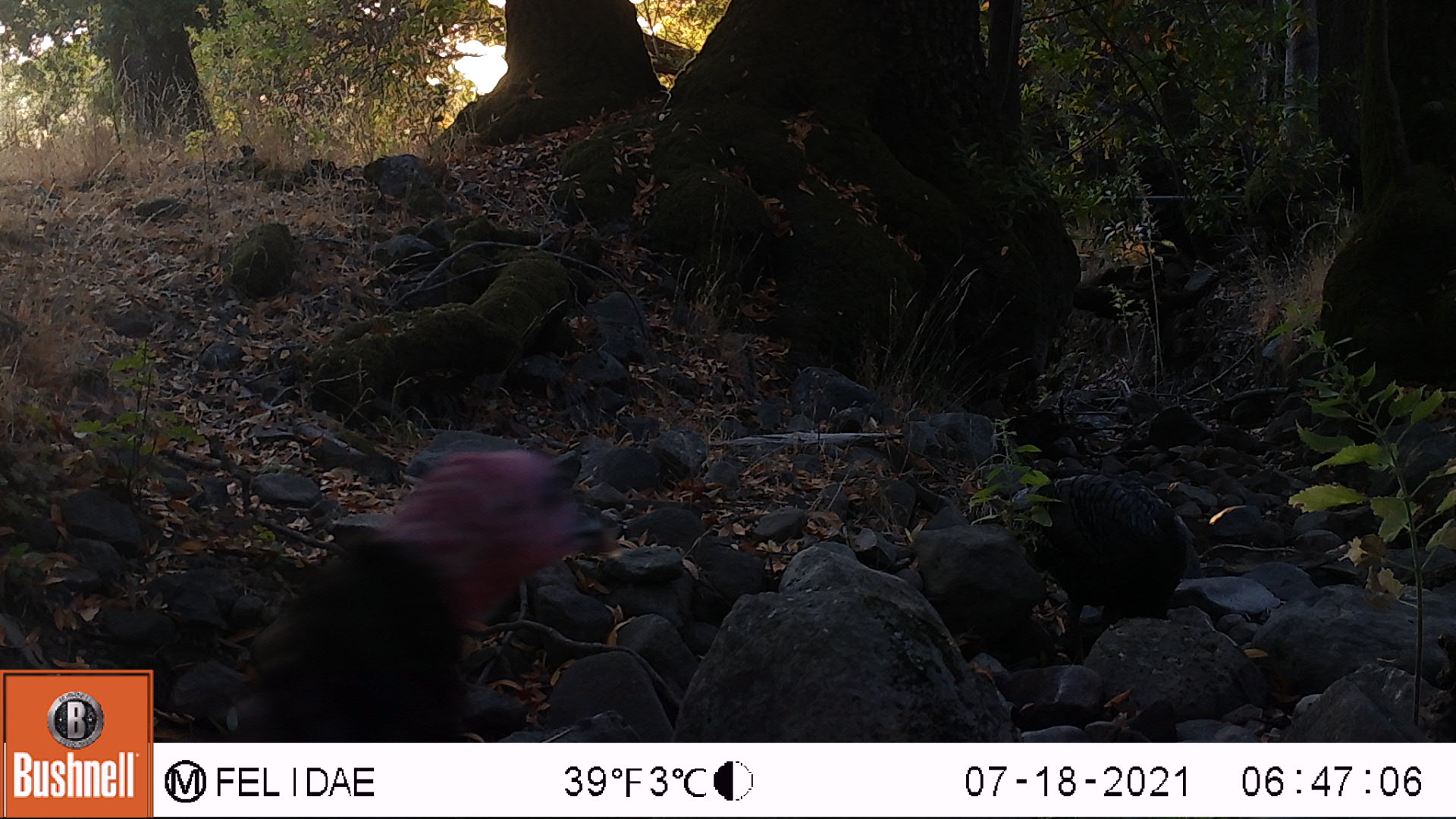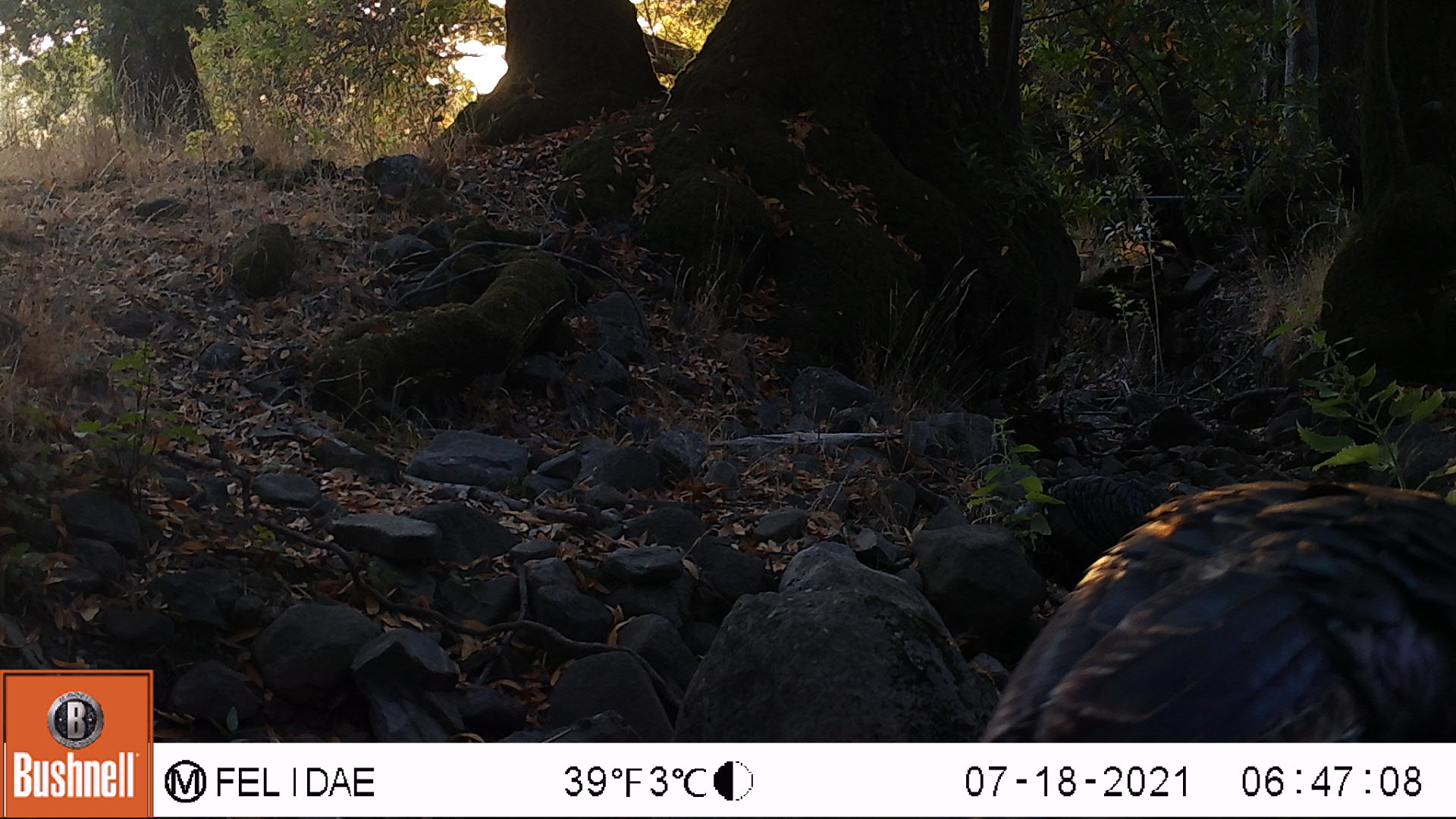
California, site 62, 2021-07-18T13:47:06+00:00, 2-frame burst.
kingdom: Animalia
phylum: Chordata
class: Aves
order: Galliformes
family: Phasianidae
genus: Meleagris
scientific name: Meleagris gallopavo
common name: turkey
Turkey (Meleagris gallopavo).